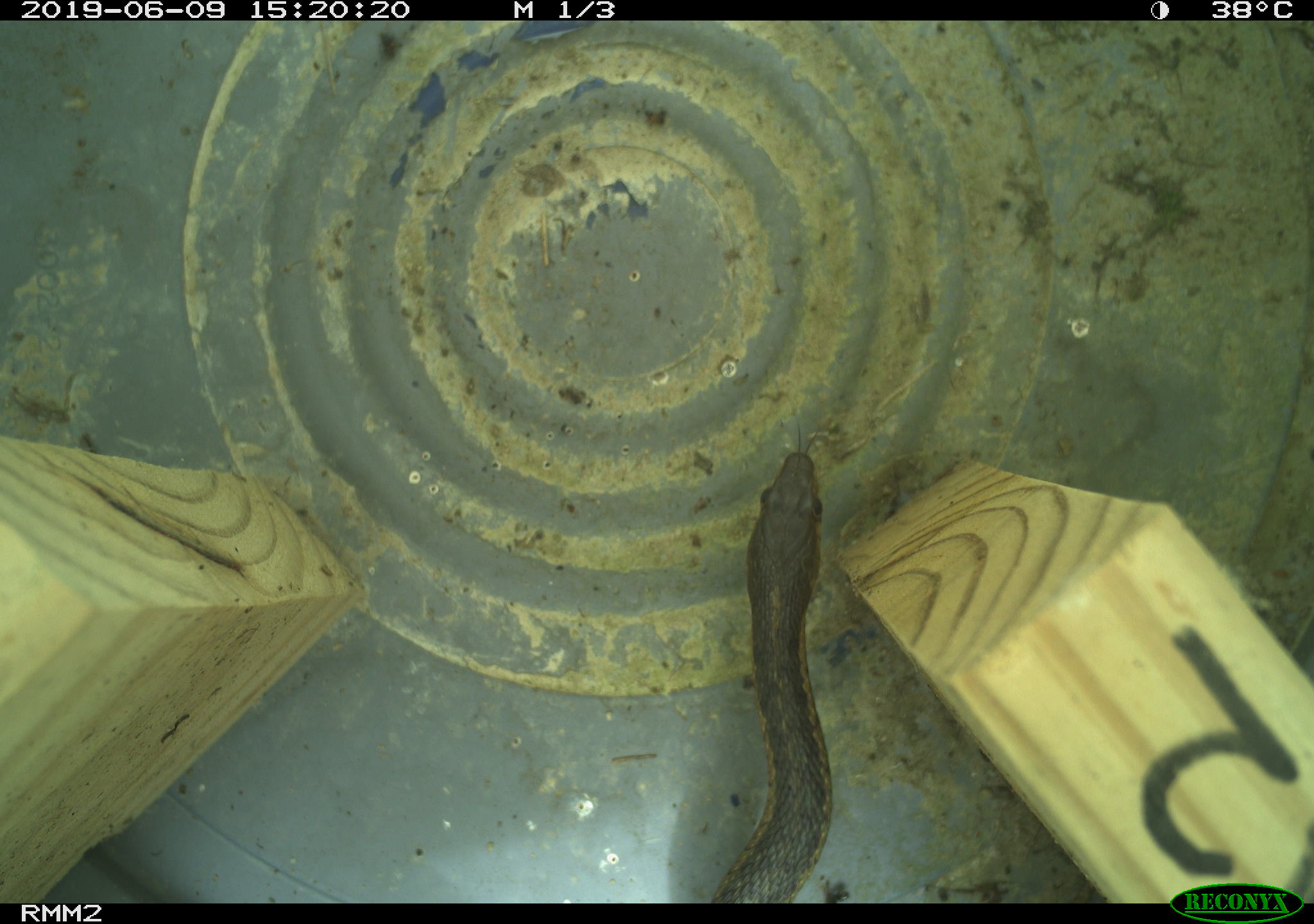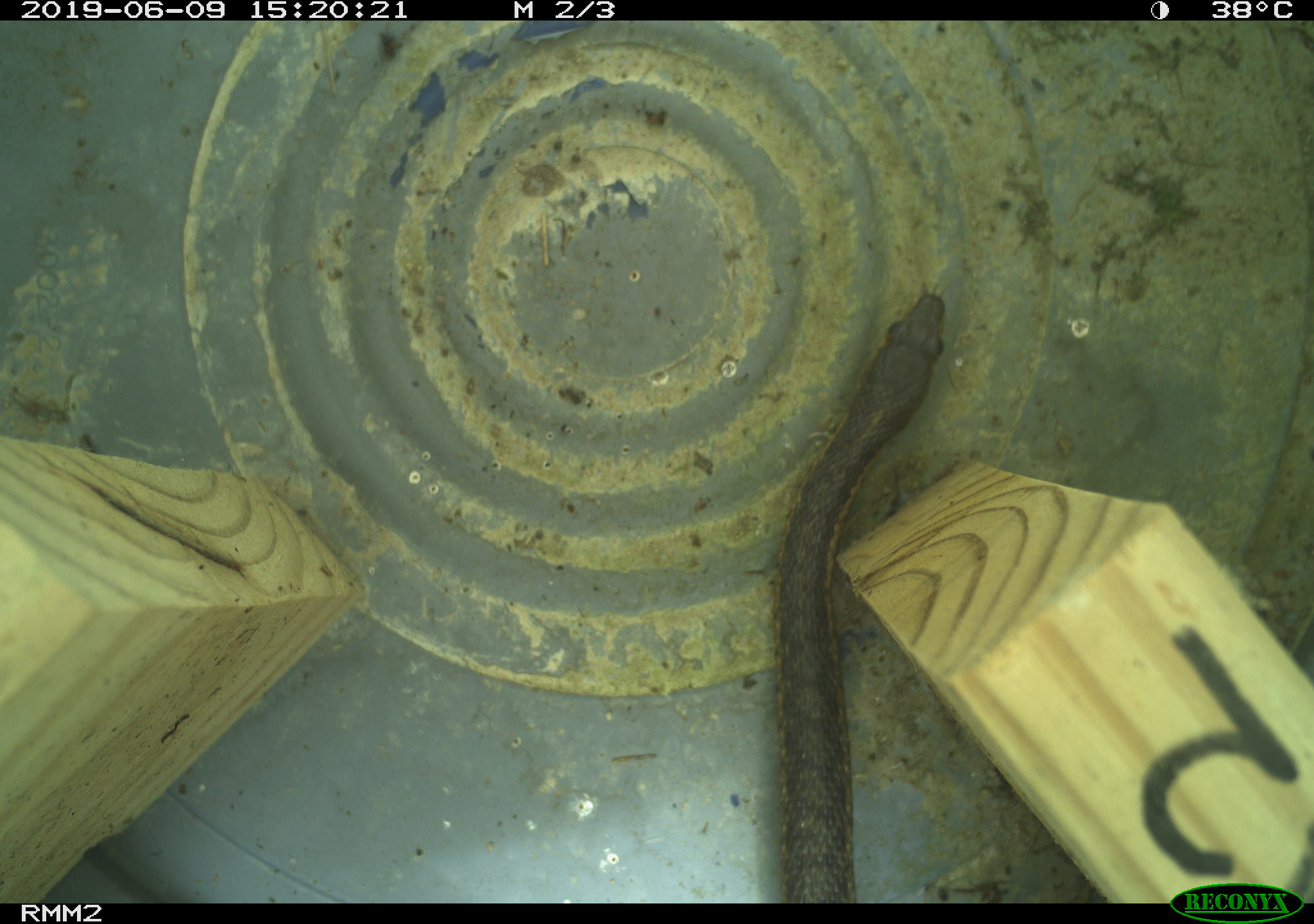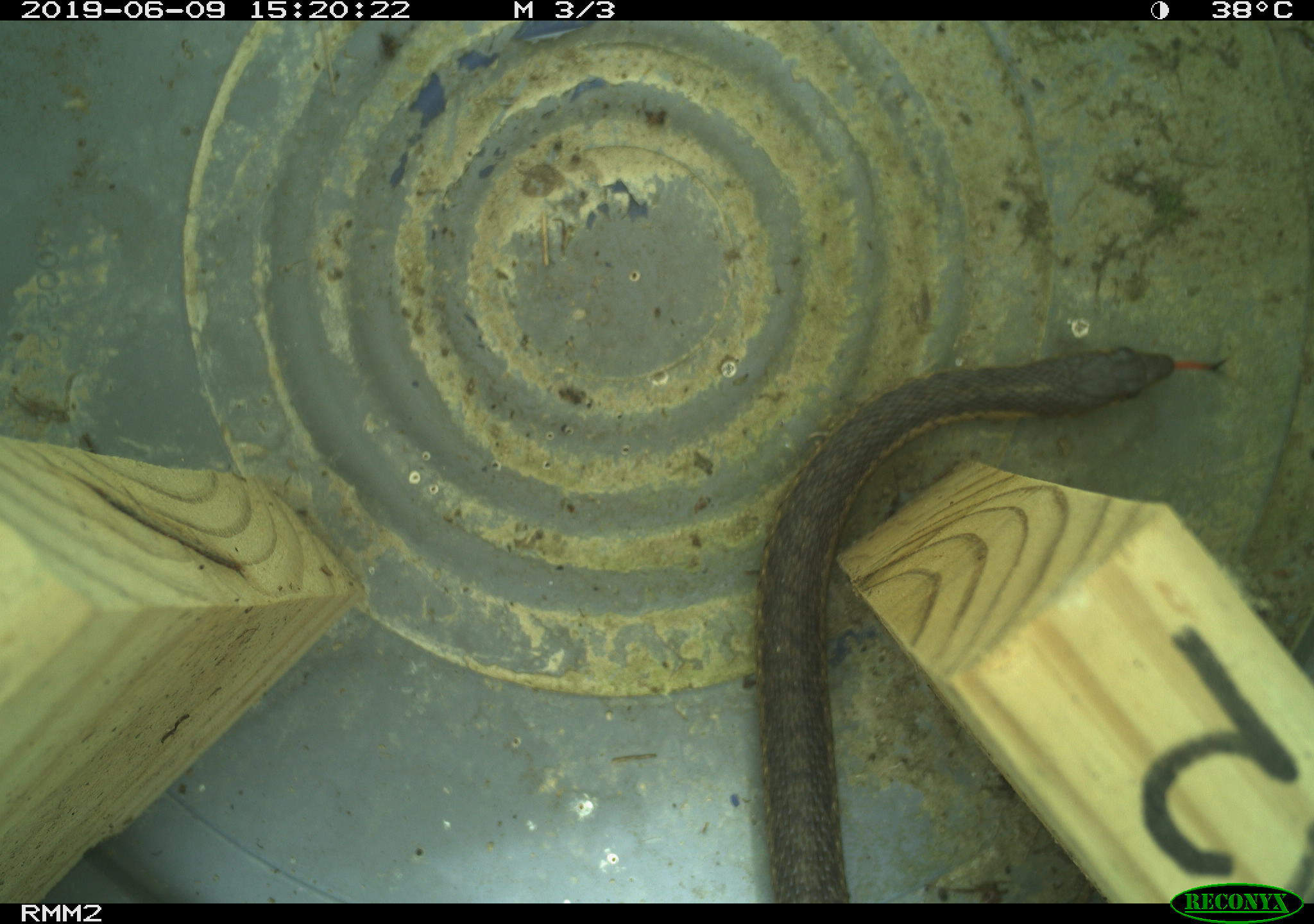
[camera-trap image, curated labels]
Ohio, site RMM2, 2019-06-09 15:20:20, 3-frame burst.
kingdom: Animalia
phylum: Chordata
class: Reptilia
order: Squamata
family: Colubridae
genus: Thamnophis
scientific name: Thamnophis sirtalis sirtalis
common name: eastern gartersnake